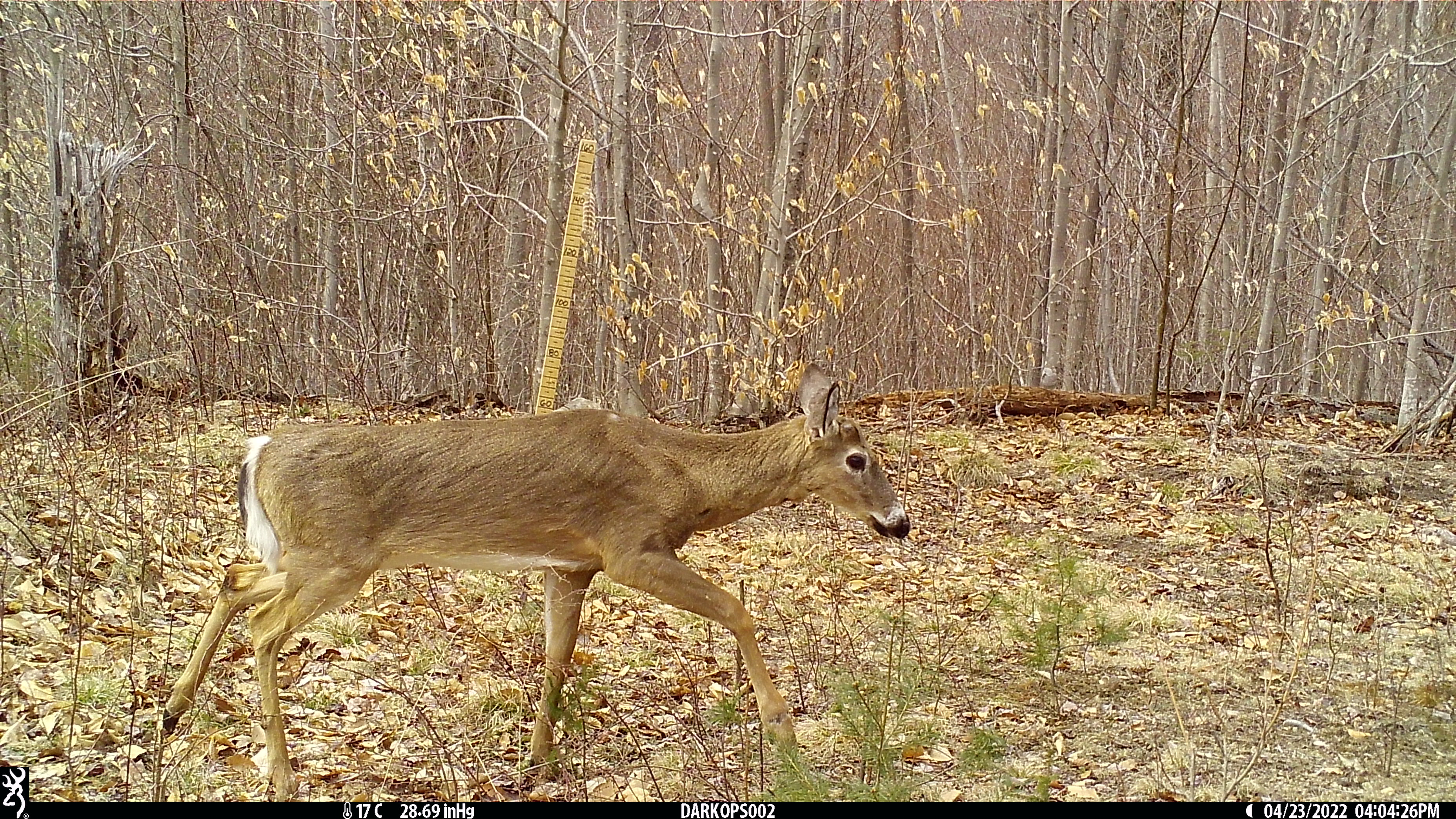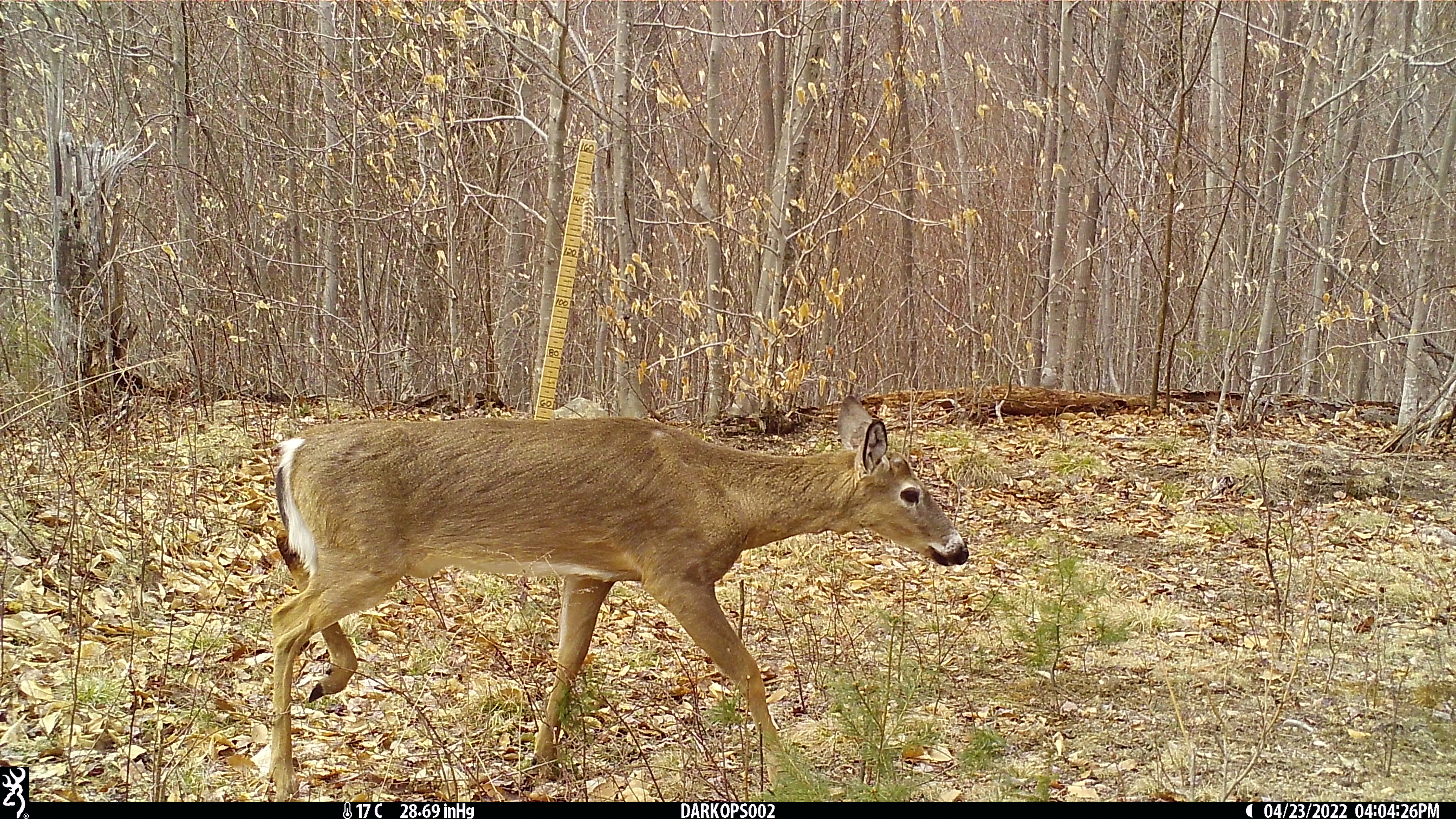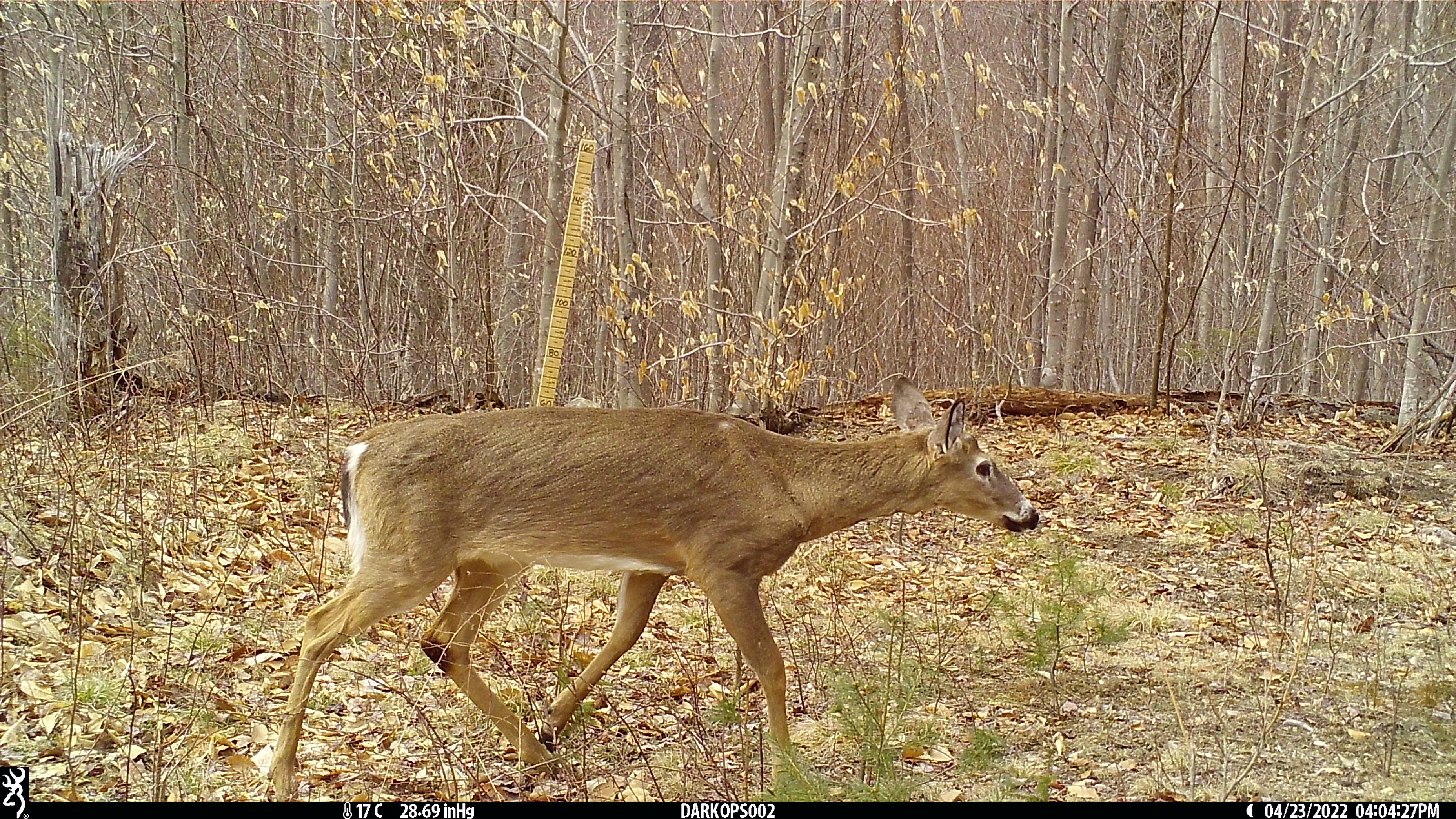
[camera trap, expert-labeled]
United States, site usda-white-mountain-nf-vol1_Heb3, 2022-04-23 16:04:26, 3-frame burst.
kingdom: Animalia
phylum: Chordata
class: Mammalia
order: Artiodactyla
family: Cervidae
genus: Odocoileus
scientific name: Odocoileus virginianus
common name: white-tailed deer